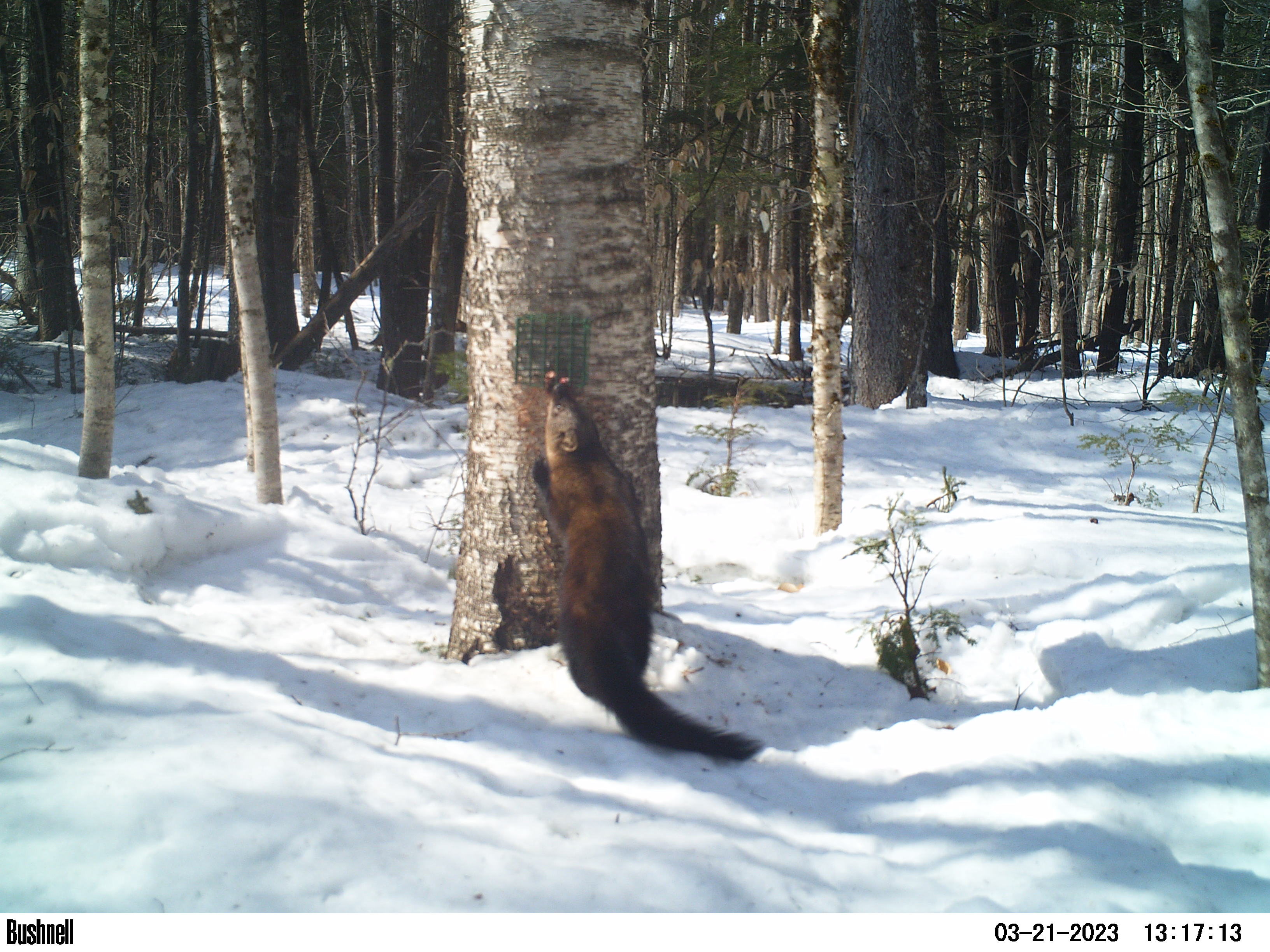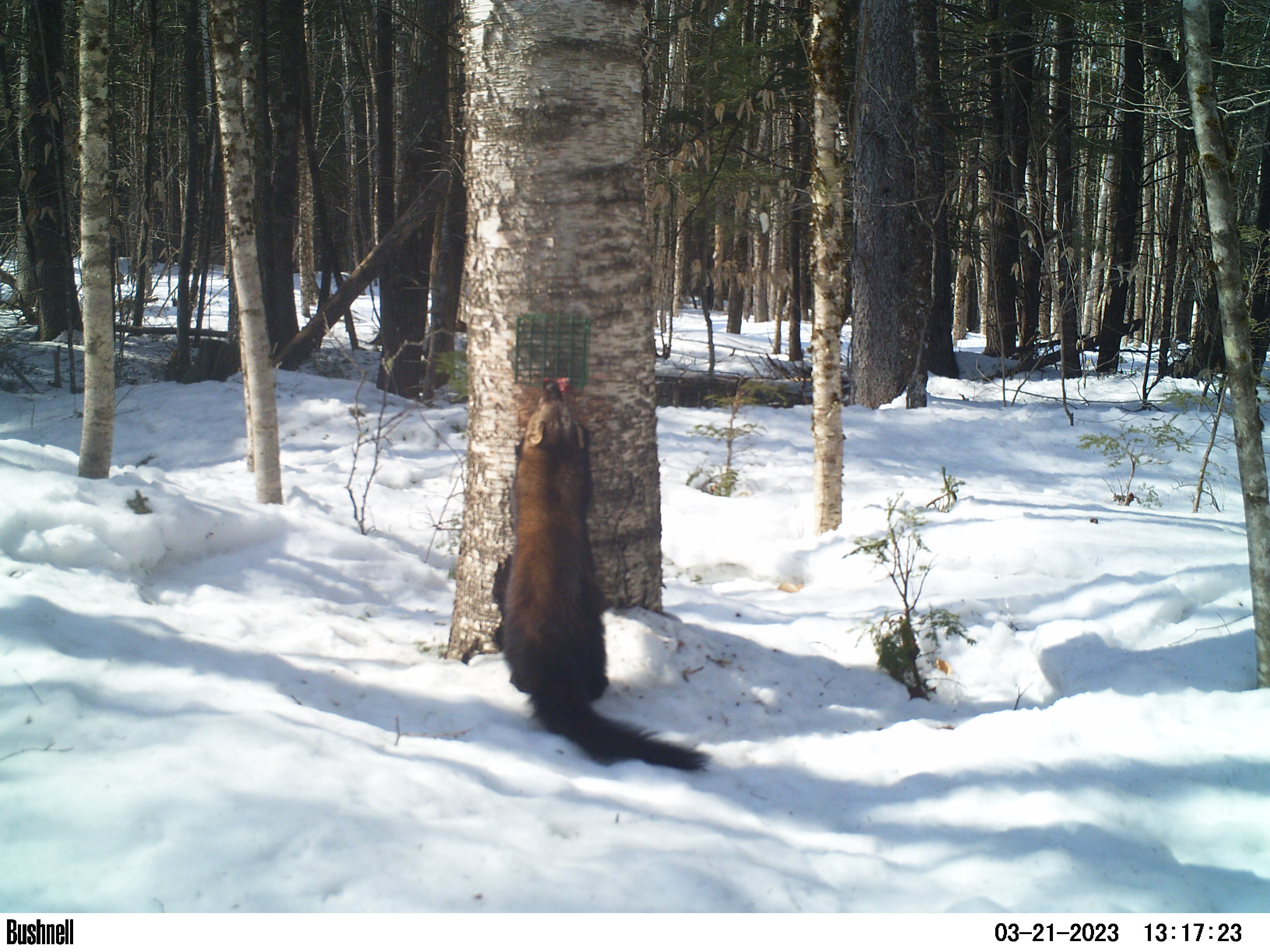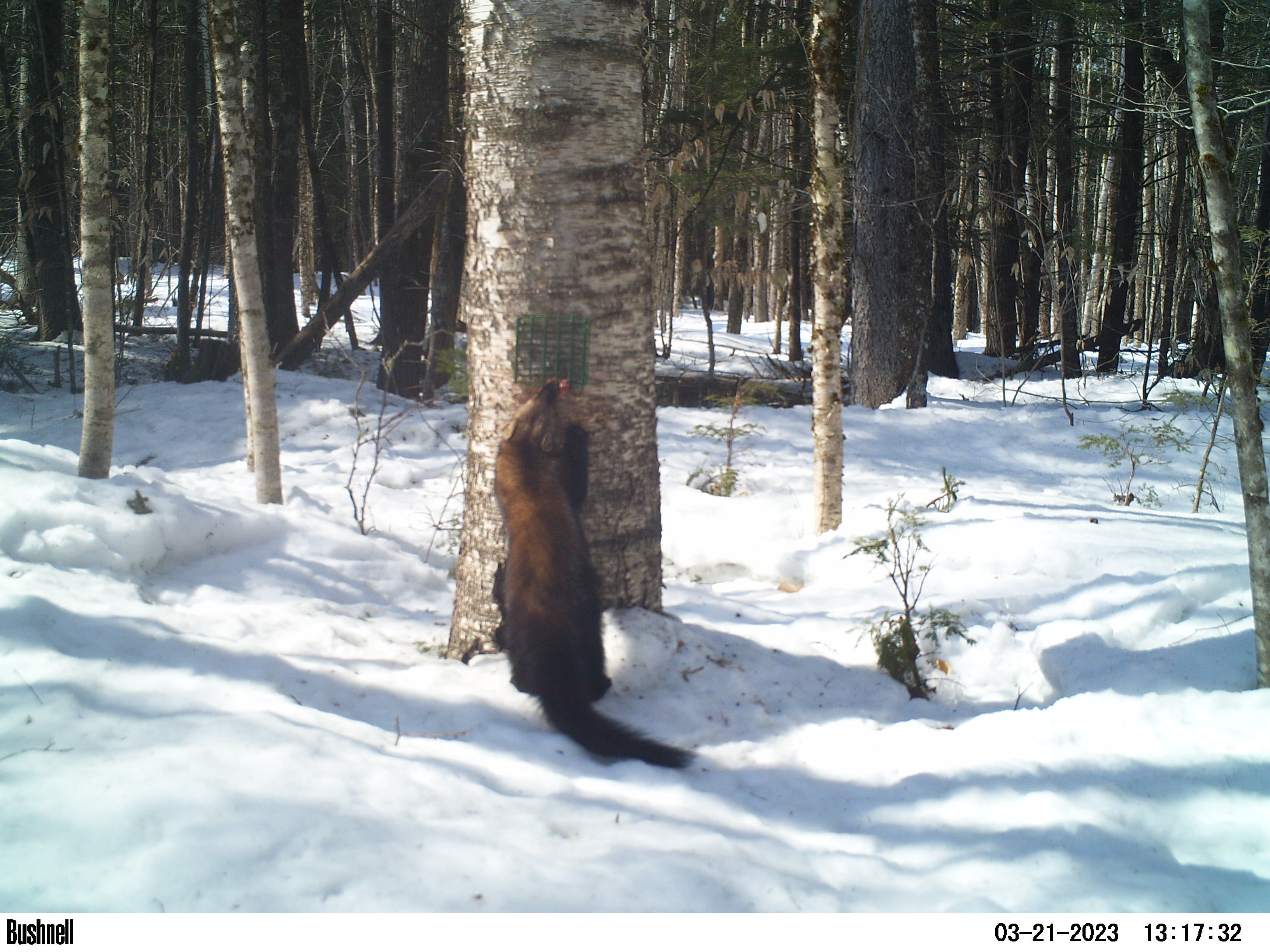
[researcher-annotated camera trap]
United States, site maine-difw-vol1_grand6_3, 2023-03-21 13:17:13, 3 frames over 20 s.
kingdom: Animalia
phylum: Chordata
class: Mammalia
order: Carnivora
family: Mustelidae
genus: Pekania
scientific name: Pekania pennanti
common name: fisher